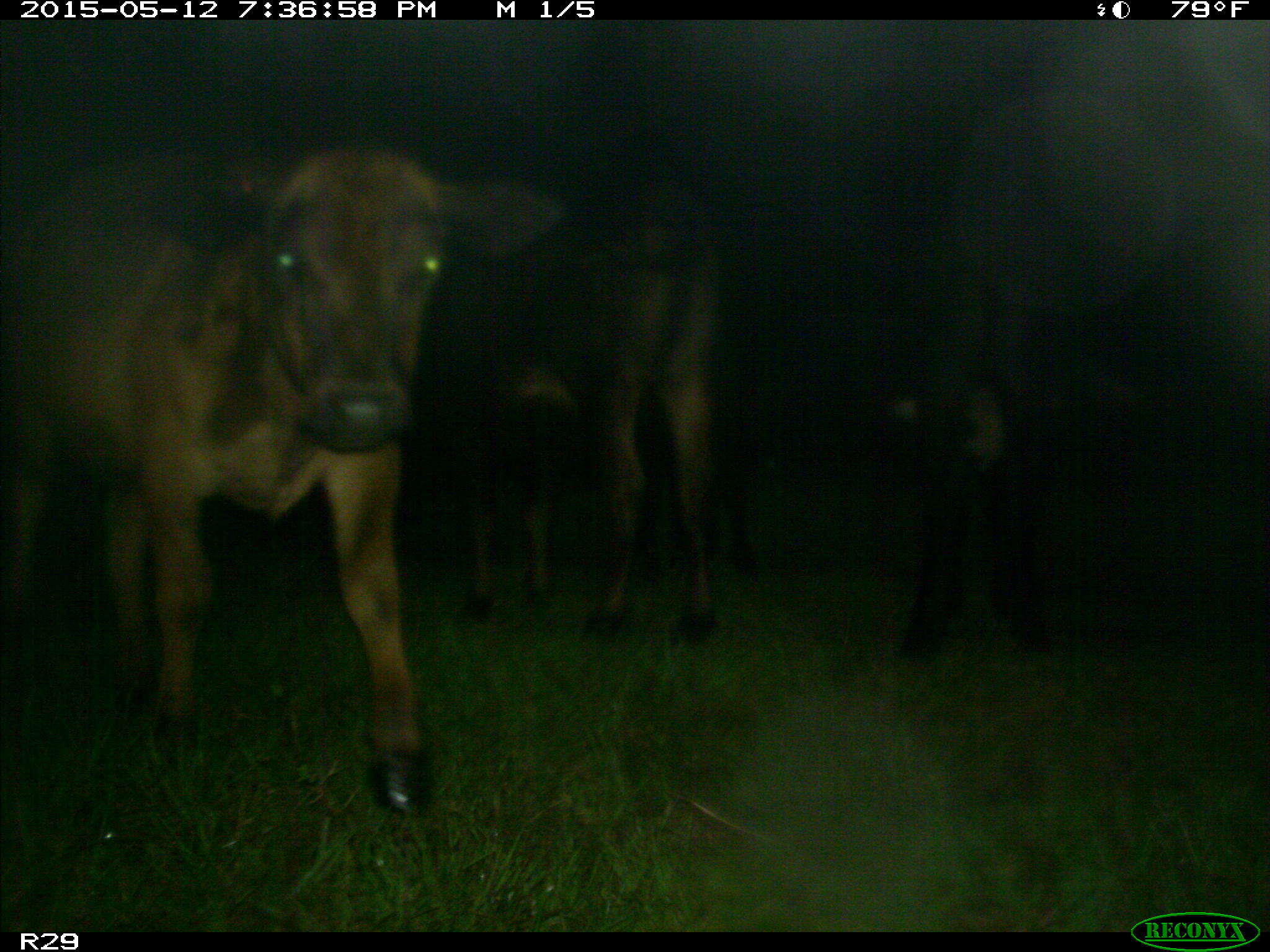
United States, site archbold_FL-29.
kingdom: Animalia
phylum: Chordata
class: Mammalia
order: Artiodactyla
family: Bovidae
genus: Bos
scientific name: Bos taurus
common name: domestic cow